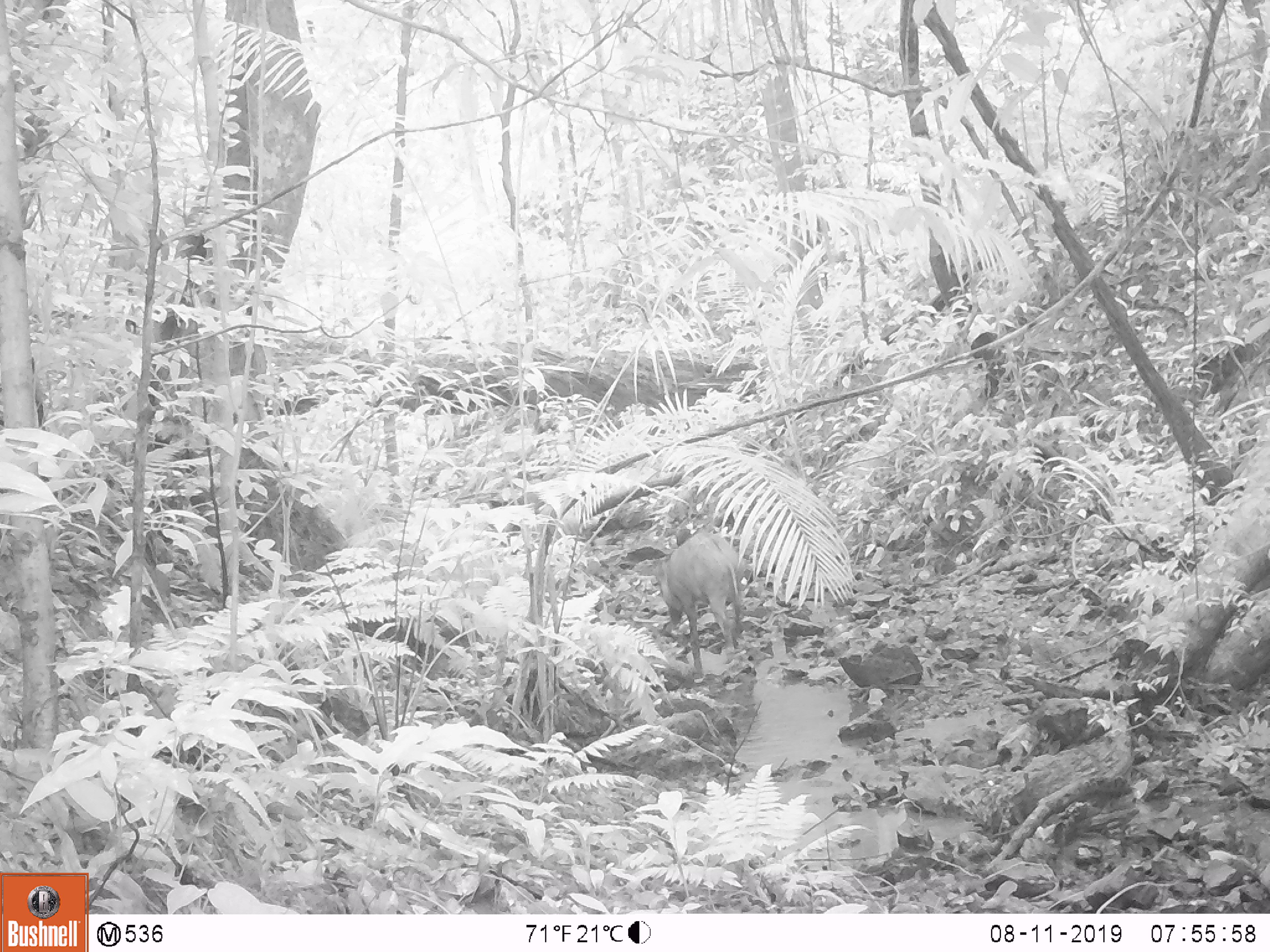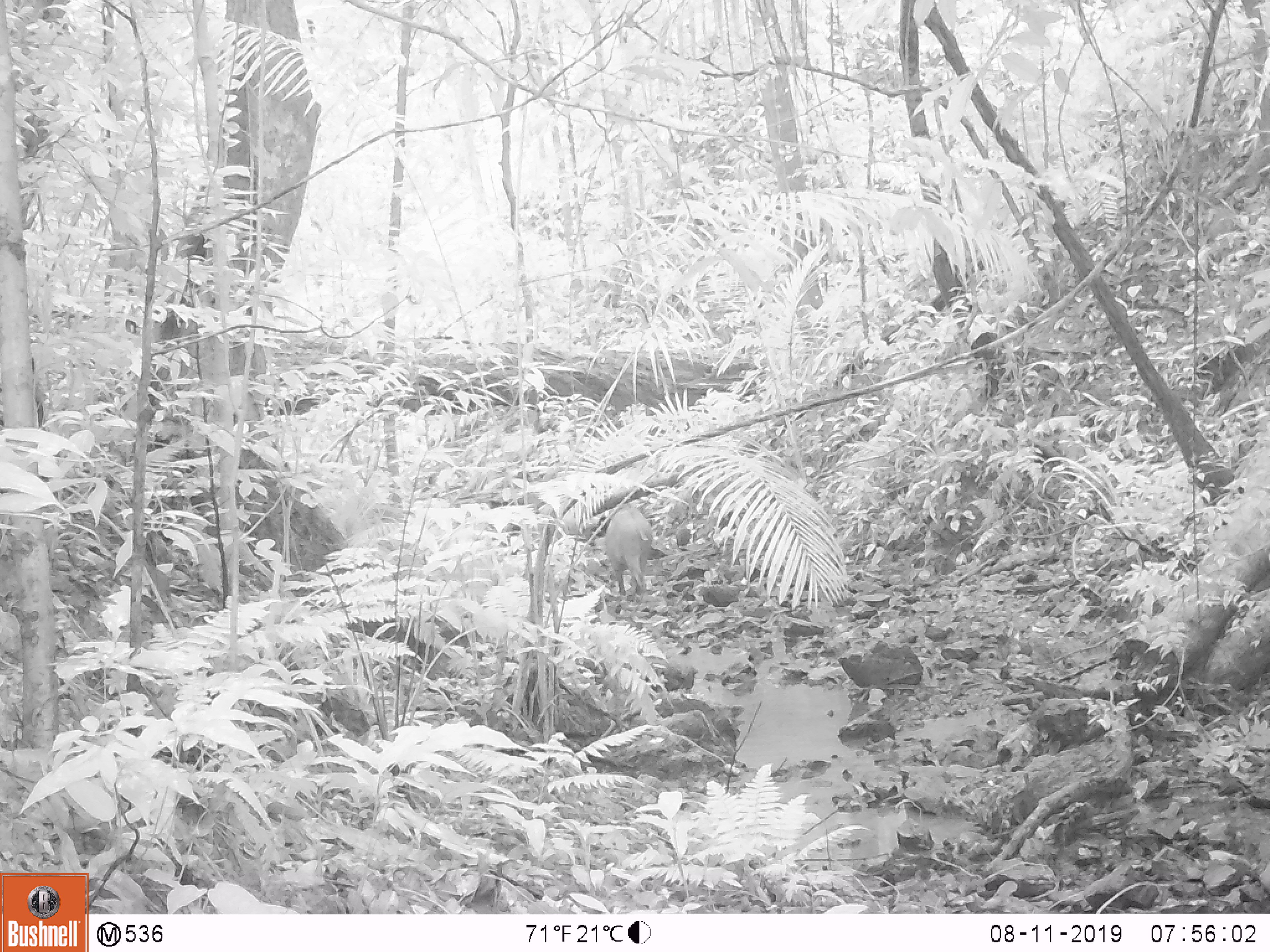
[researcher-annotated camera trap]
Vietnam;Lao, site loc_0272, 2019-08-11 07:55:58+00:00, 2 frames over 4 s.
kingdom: Animalia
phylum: Chordata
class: Mammalia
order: Artiodactyla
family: Suidae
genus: Sus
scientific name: Sus scrofa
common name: eurasian wild pig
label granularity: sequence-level